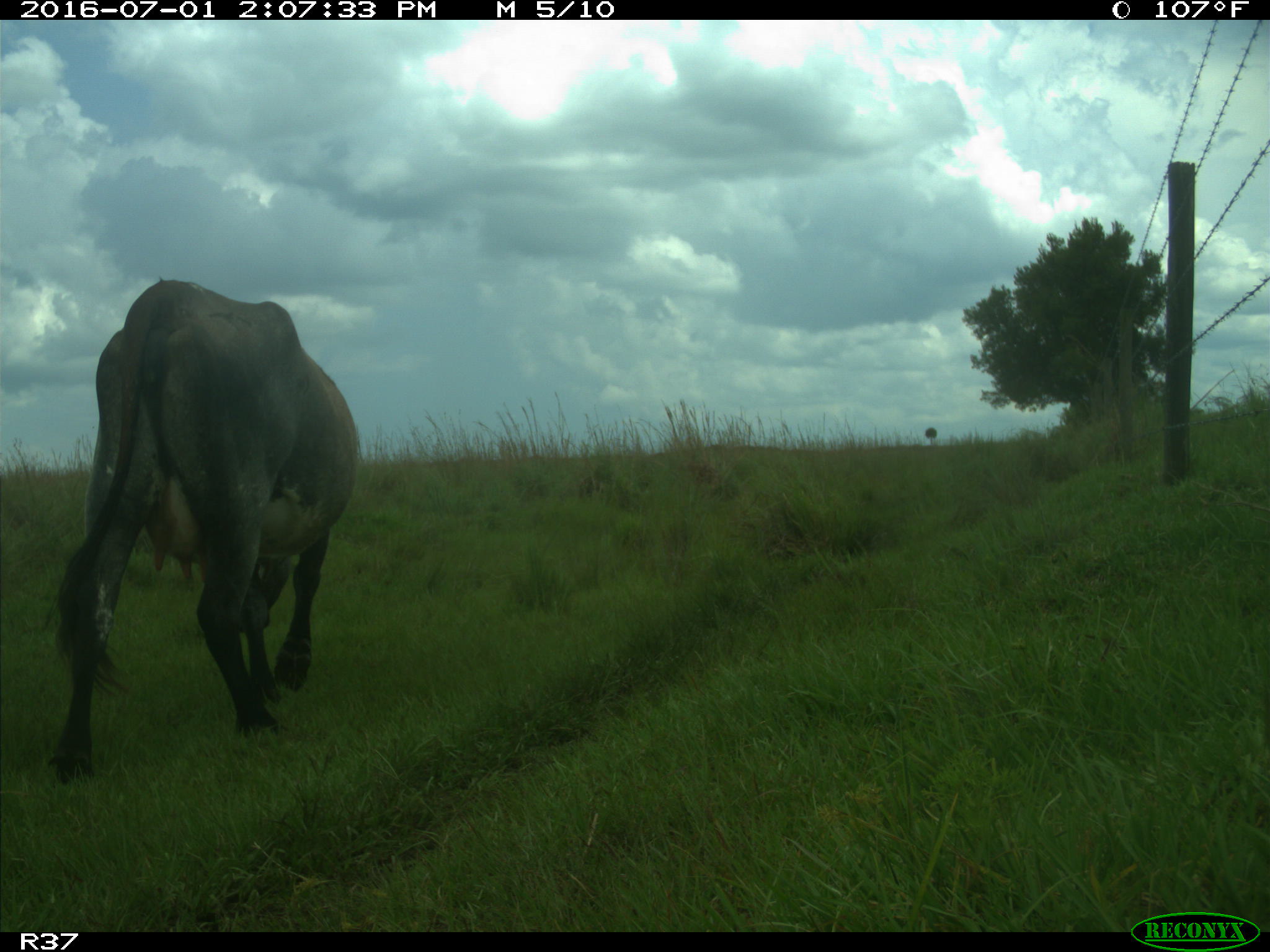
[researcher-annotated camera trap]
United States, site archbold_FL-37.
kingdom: Animalia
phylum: Chordata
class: Mammalia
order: Artiodactyla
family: Bovidae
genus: Bos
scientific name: Bos taurus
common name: domestic cow